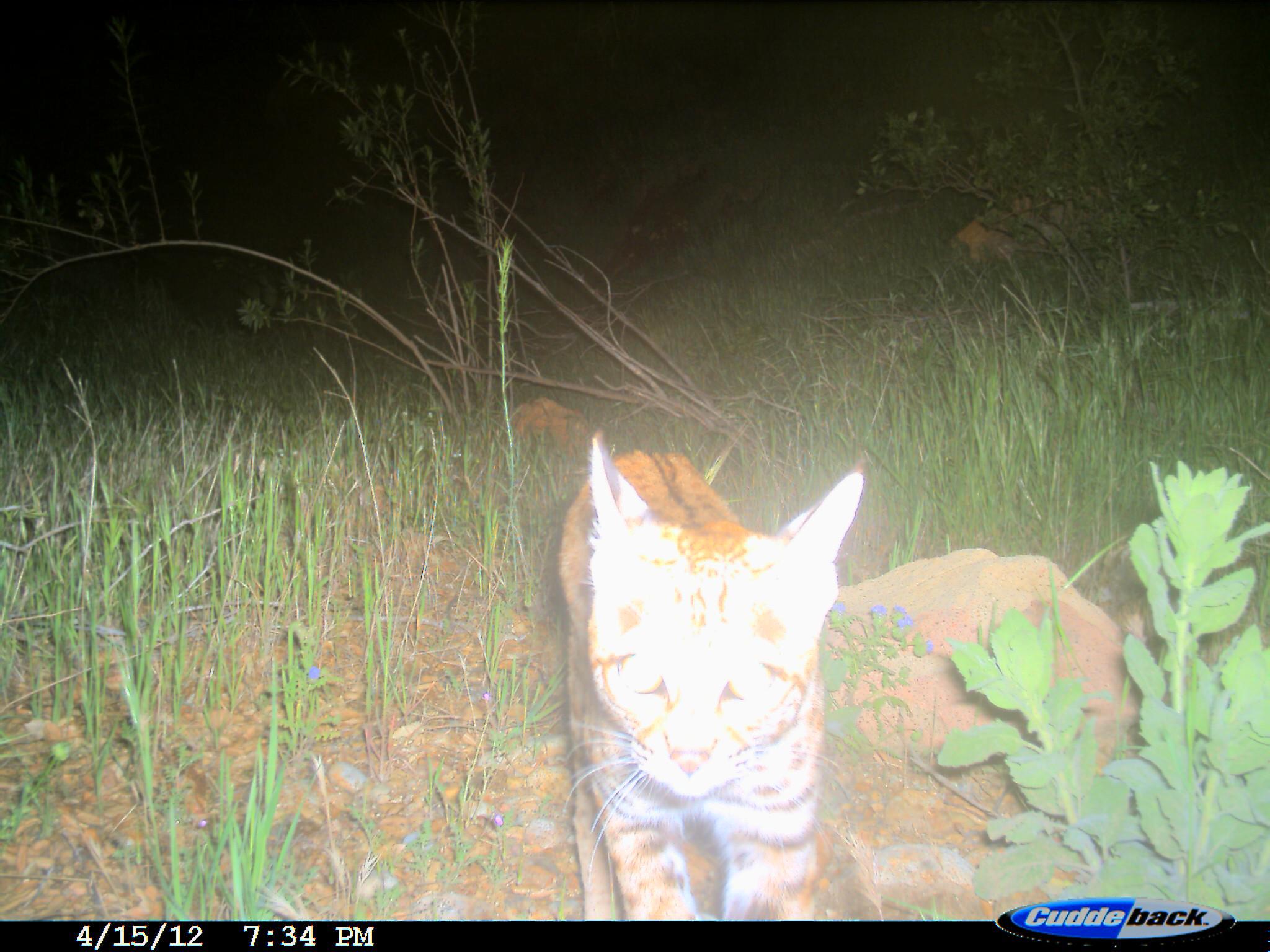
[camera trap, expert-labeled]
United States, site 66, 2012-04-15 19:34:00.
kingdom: Animalia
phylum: Chordata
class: Mammalia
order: Carnivora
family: Felidae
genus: Lynx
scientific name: Lynx rufus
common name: bobcat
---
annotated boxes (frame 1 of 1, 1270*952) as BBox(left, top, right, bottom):
bobcat: BBox(555, 431, 872, 922)